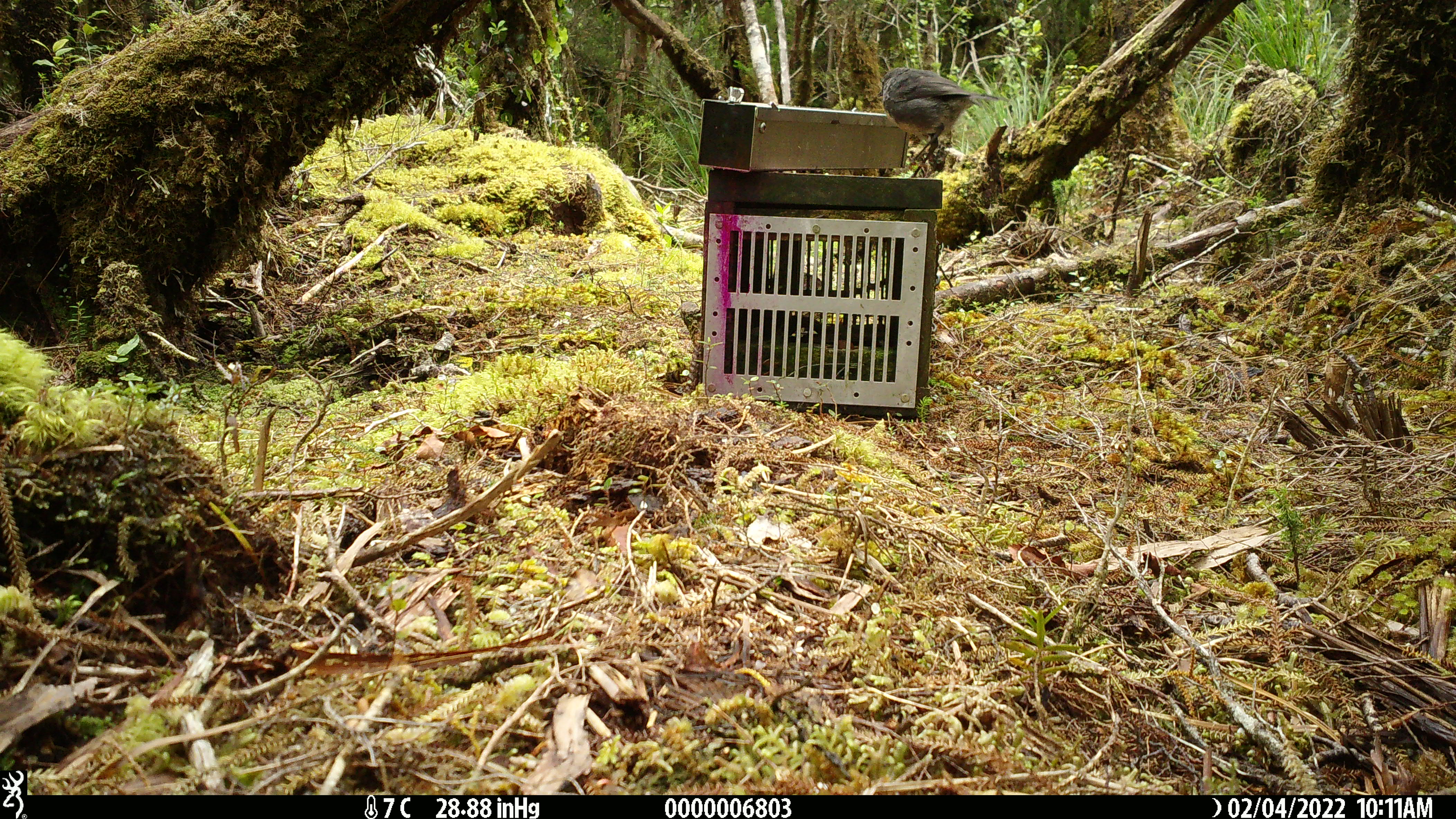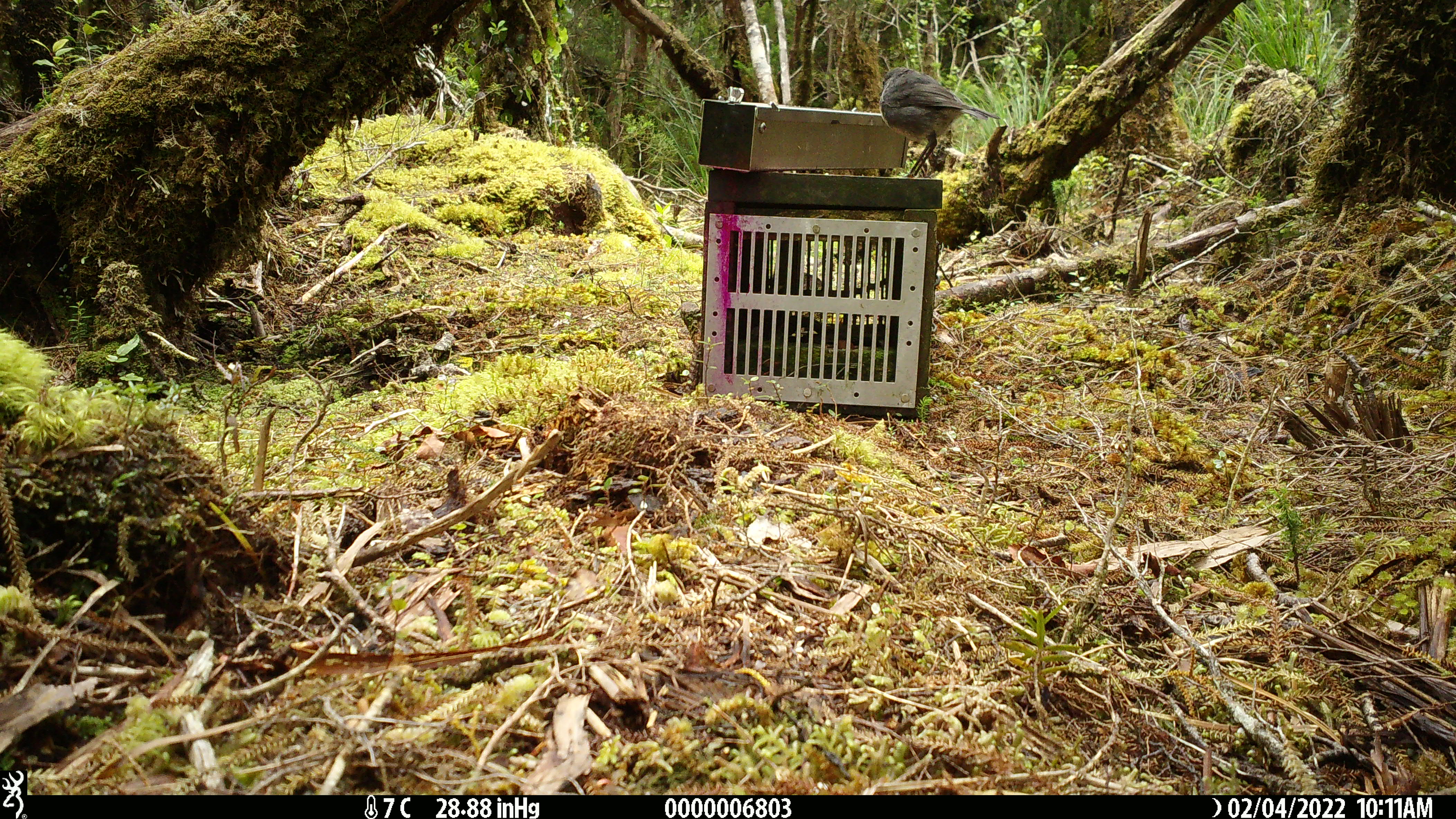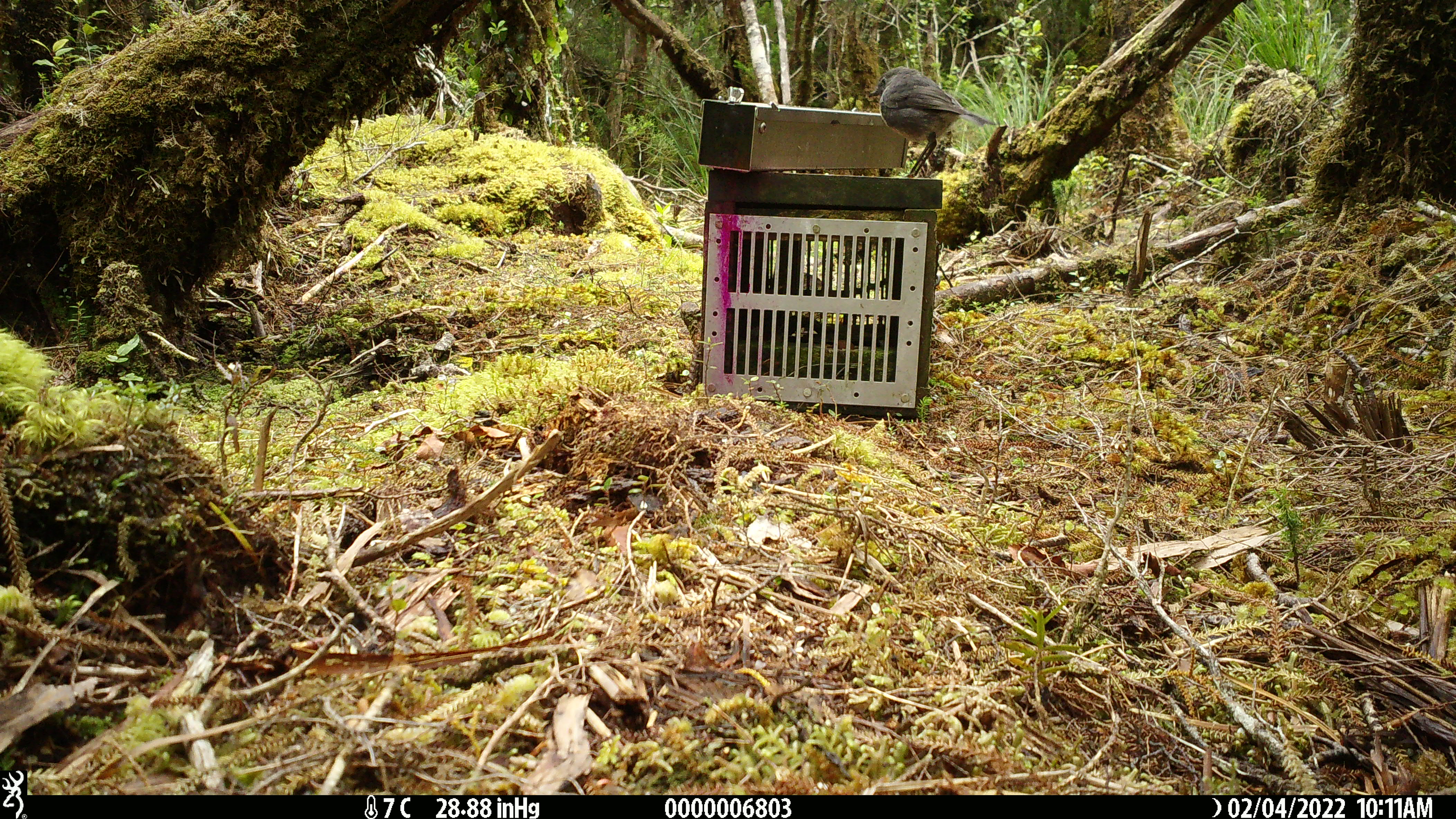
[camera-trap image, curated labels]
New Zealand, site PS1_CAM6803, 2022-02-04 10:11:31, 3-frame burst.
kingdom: Animalia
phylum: Chordata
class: Aves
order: Passeriformes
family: Petroicidae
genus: Petroica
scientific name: Petroica australis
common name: new zealand robin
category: robin